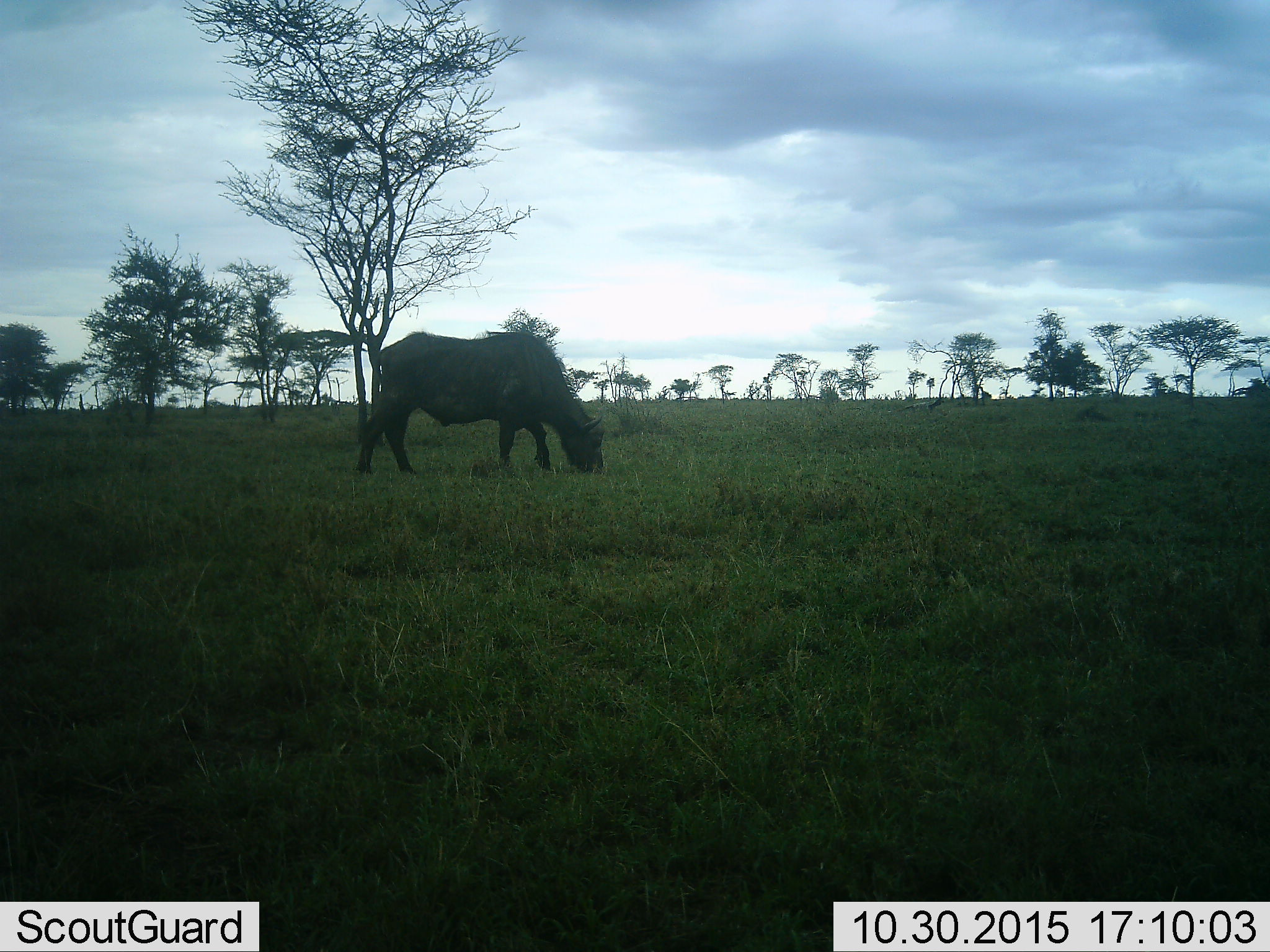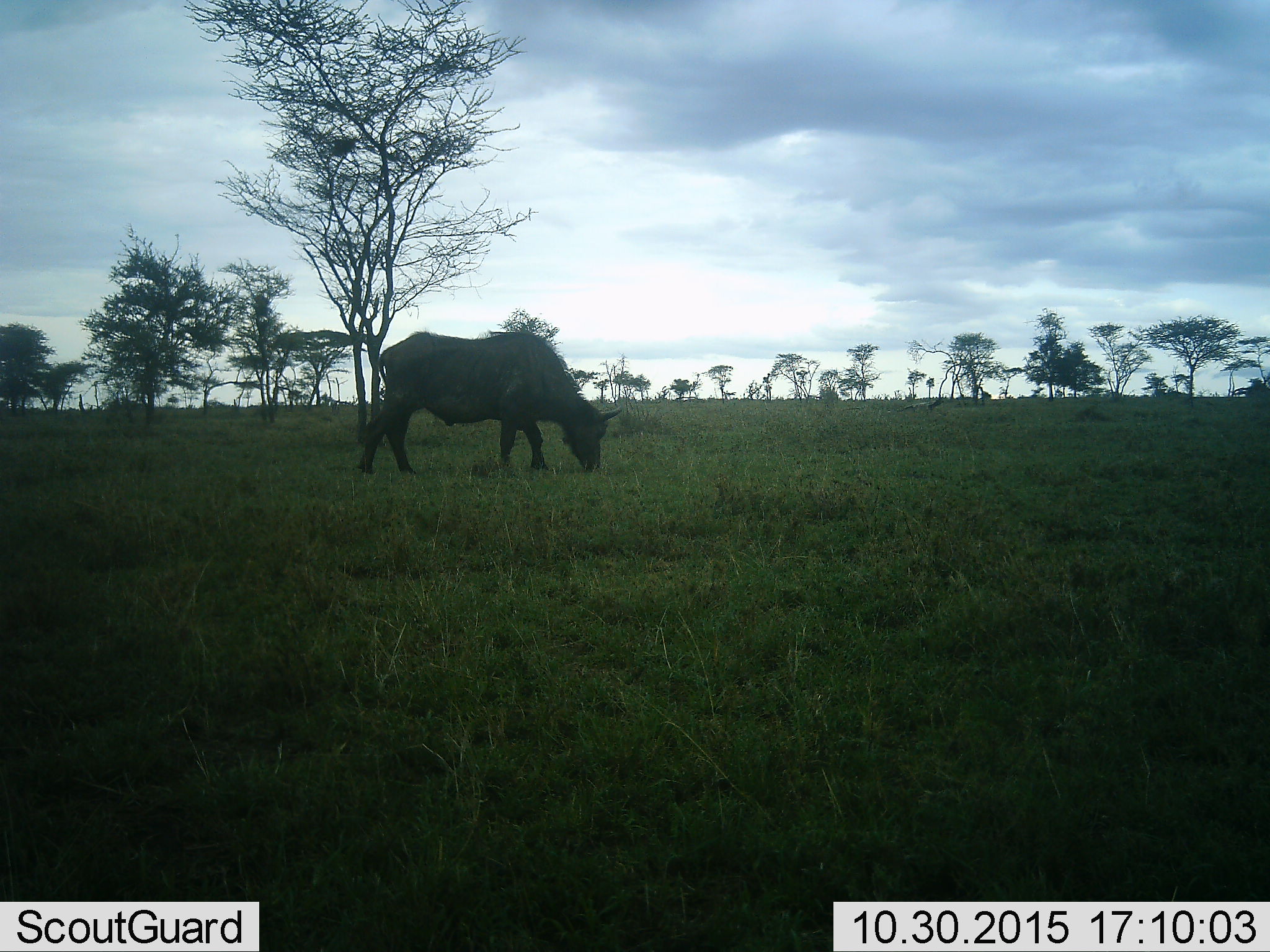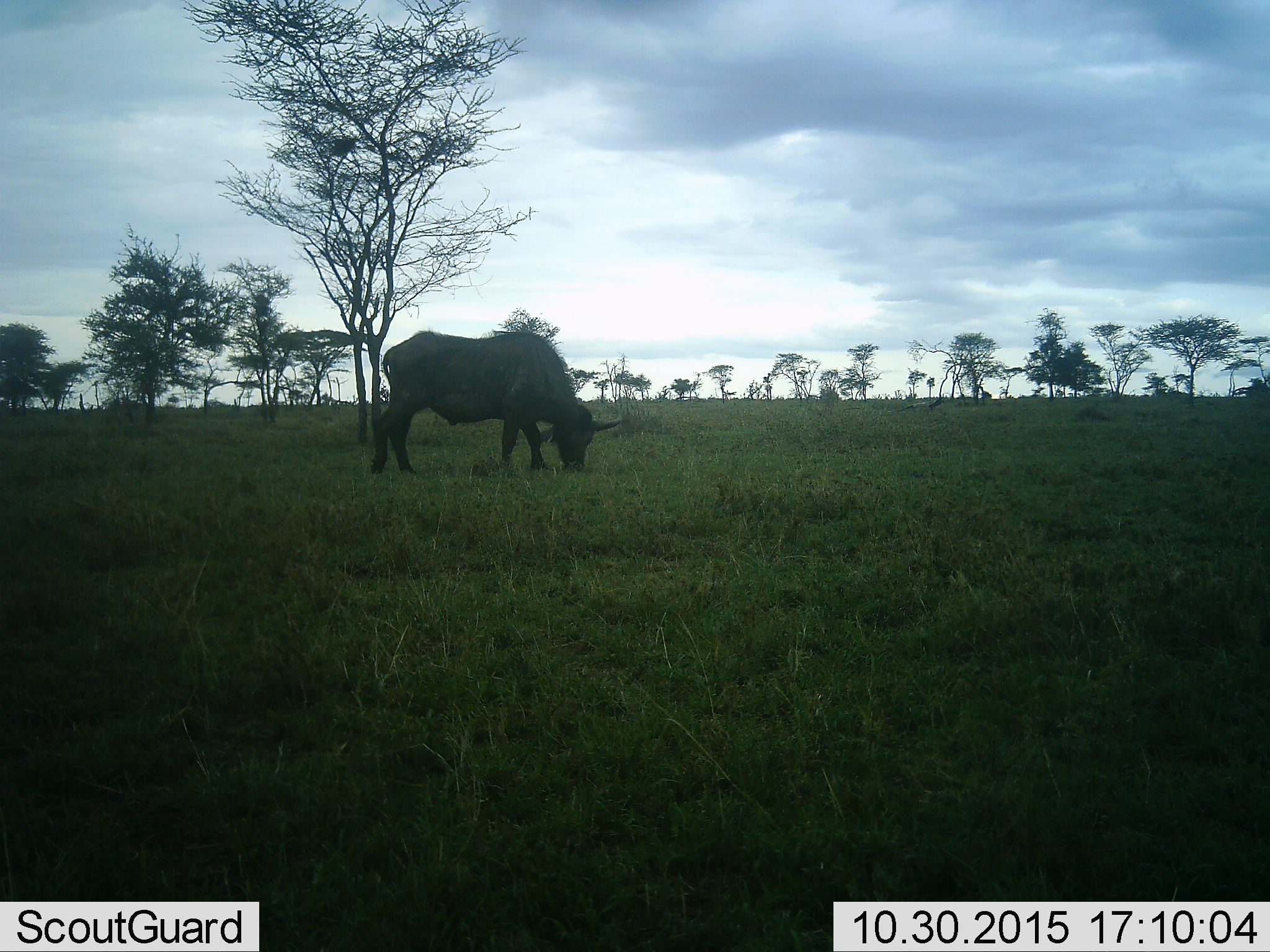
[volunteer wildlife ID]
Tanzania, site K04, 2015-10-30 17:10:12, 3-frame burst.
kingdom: Animalia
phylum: Chordata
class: Mammalia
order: Artiodactyla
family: Bovidae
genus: Syncerus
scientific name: Syncerus caffer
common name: cape buffalo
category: buffalo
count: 1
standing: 14%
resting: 0%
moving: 0%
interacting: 0%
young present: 0%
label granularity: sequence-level